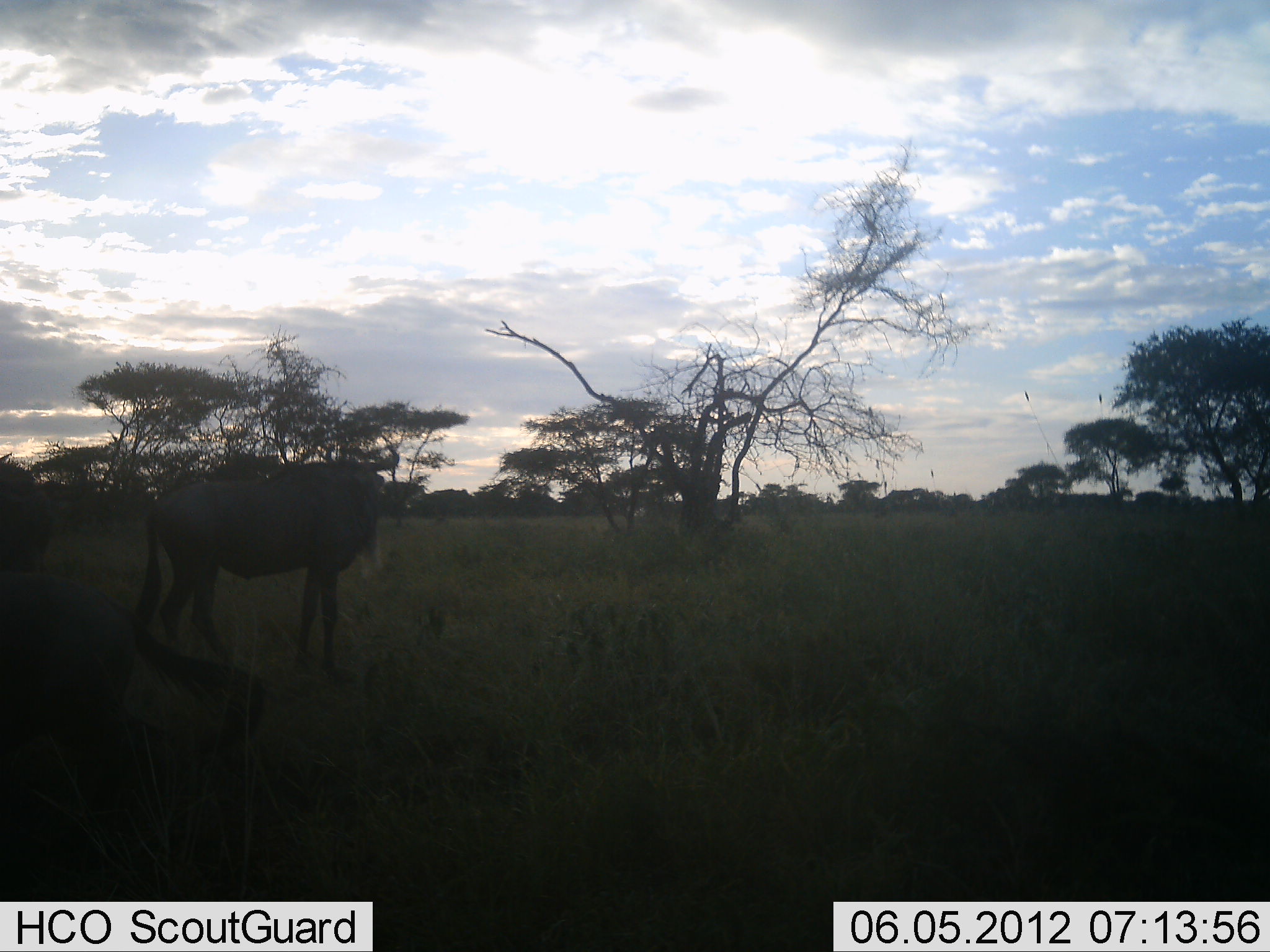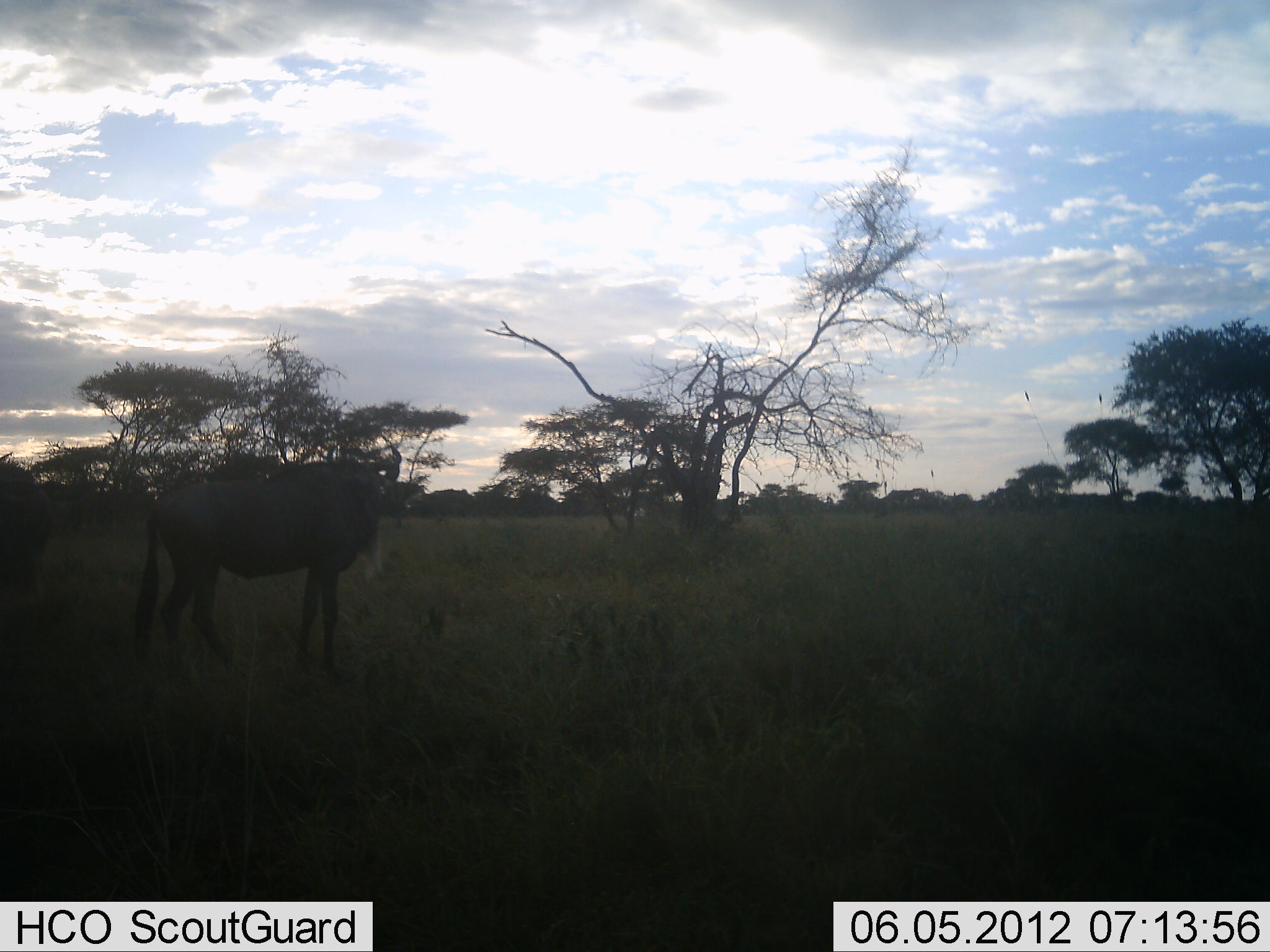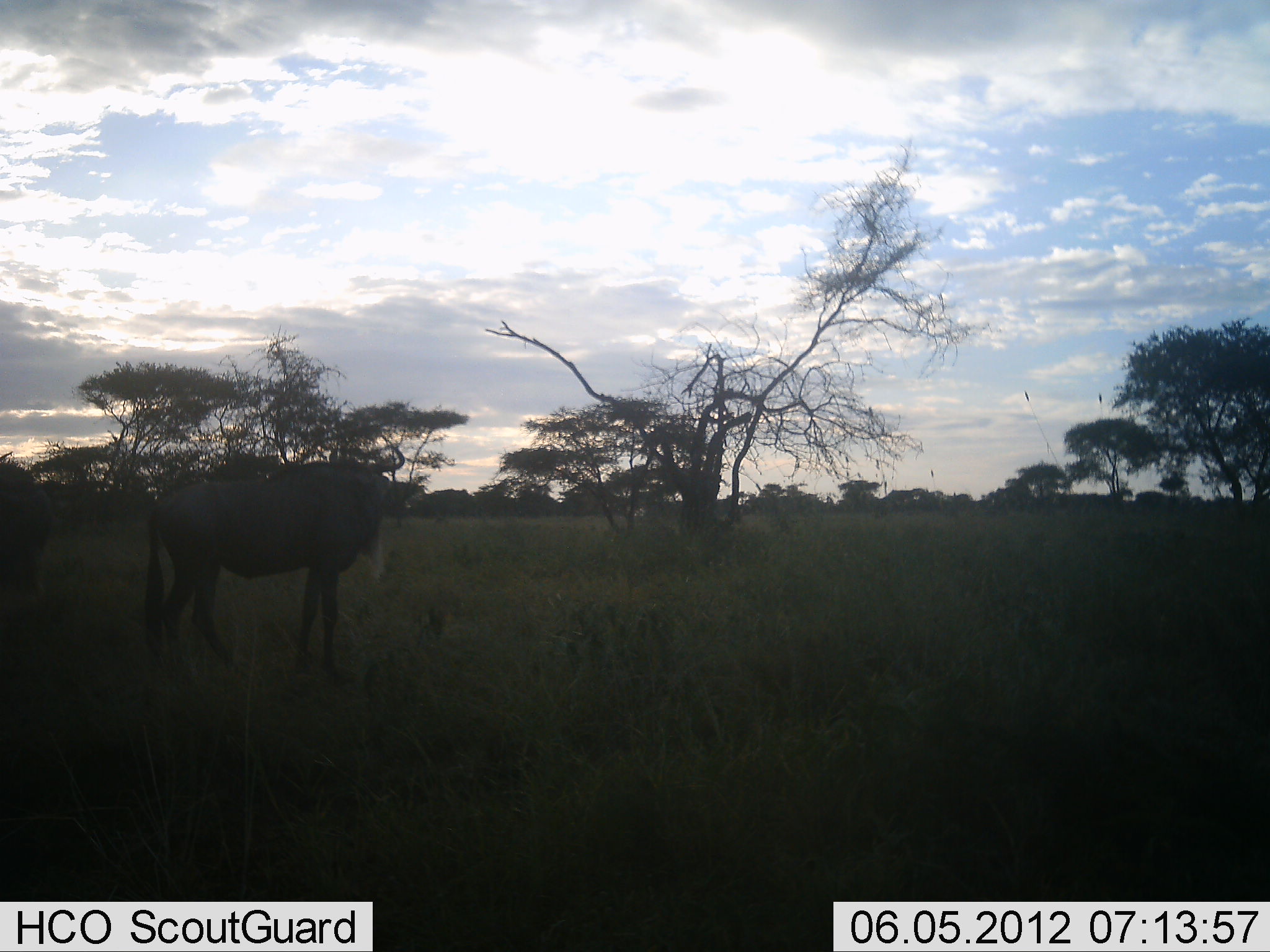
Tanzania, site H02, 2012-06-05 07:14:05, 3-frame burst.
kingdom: Animalia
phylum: Chordata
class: Mammalia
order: Artiodactyla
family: Bovidae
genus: Connochaetes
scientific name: Connochaetes taurinus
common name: blue wildebeest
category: wildebeest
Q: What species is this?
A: Wildebeest (blue wildebeest) (Connochaetes taurinus).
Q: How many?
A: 3.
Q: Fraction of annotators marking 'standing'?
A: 100%.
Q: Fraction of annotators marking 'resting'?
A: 0%.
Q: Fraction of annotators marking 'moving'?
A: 40%.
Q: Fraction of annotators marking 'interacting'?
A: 0%.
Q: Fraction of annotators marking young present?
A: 10%.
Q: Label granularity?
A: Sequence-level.